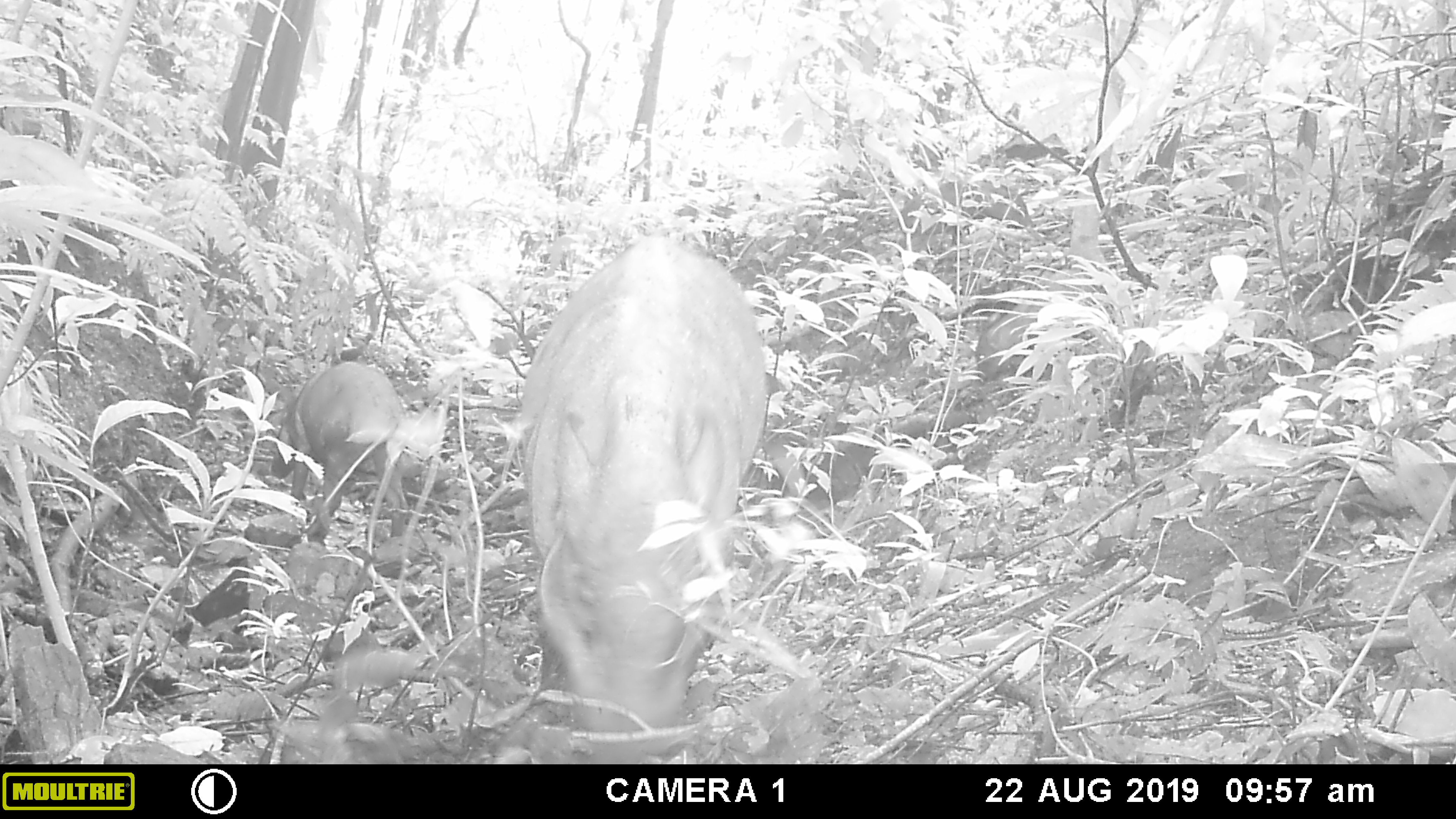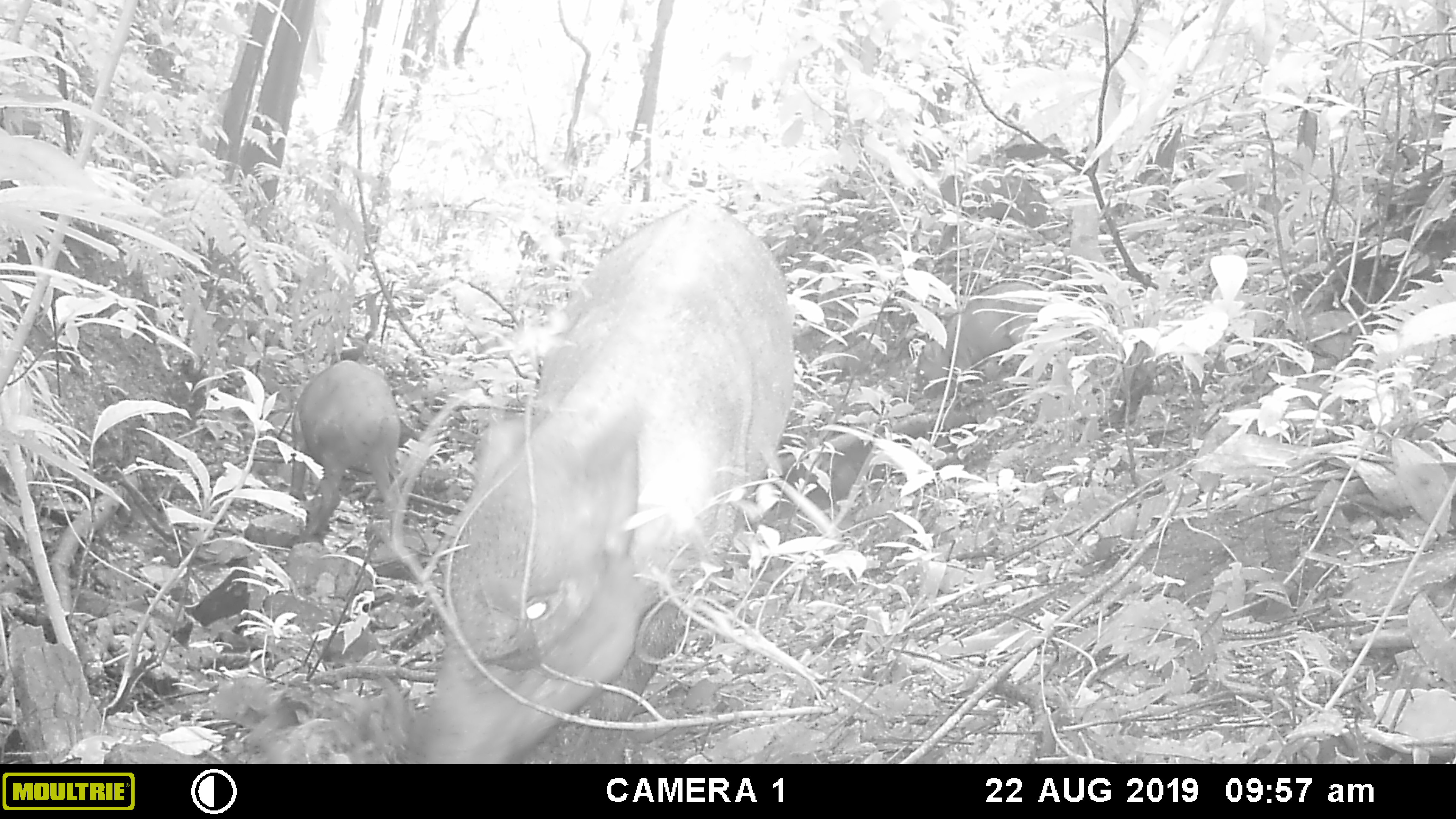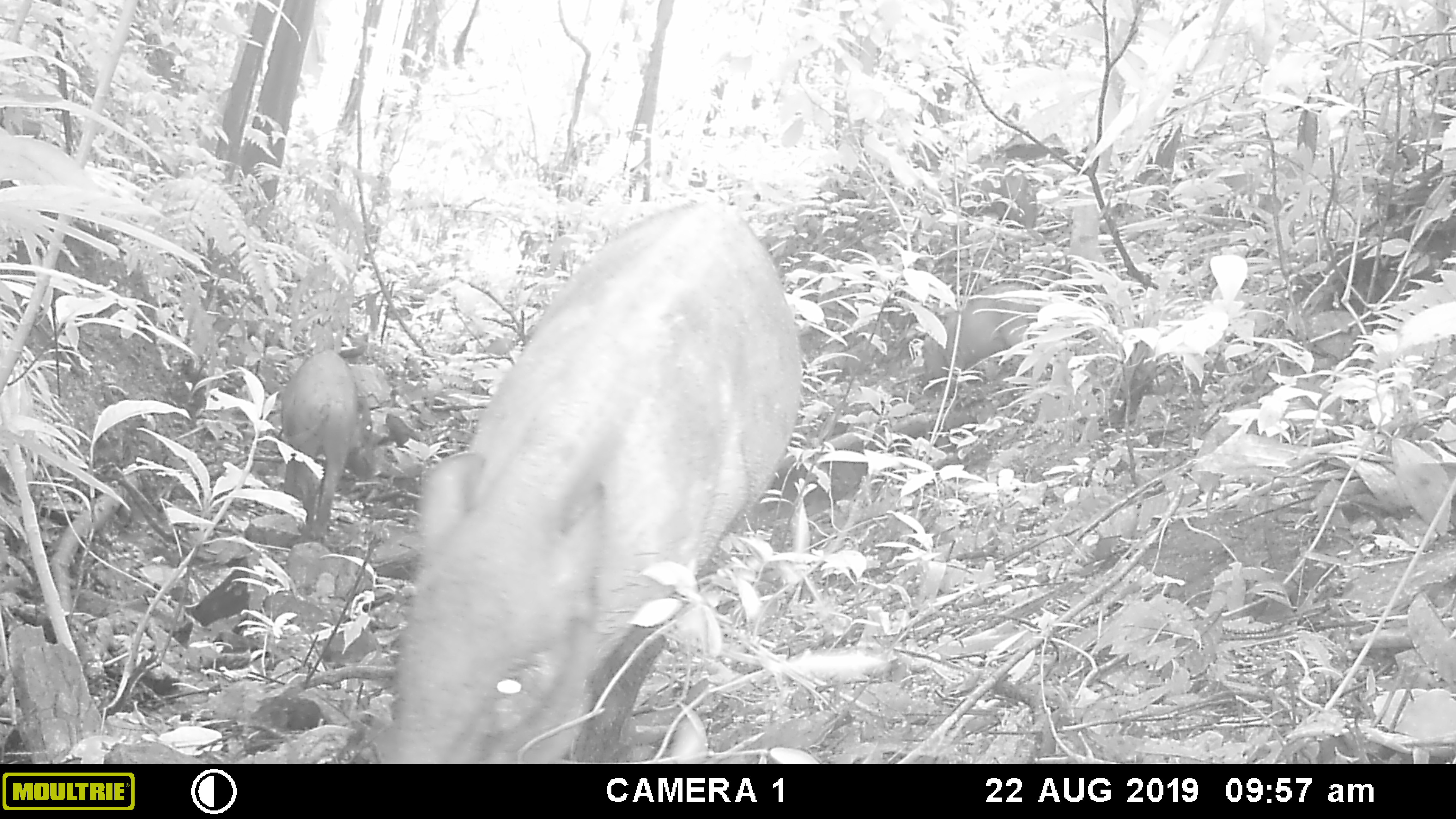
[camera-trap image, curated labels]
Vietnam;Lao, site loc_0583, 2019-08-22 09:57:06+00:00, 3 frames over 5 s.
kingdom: Animalia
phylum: Chordata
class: Mammalia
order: Artiodactyla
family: Suidae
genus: Sus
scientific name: Sus scrofa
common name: eurasian wild pig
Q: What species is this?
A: Eurasian wild pig (Sus scrofa).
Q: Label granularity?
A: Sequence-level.